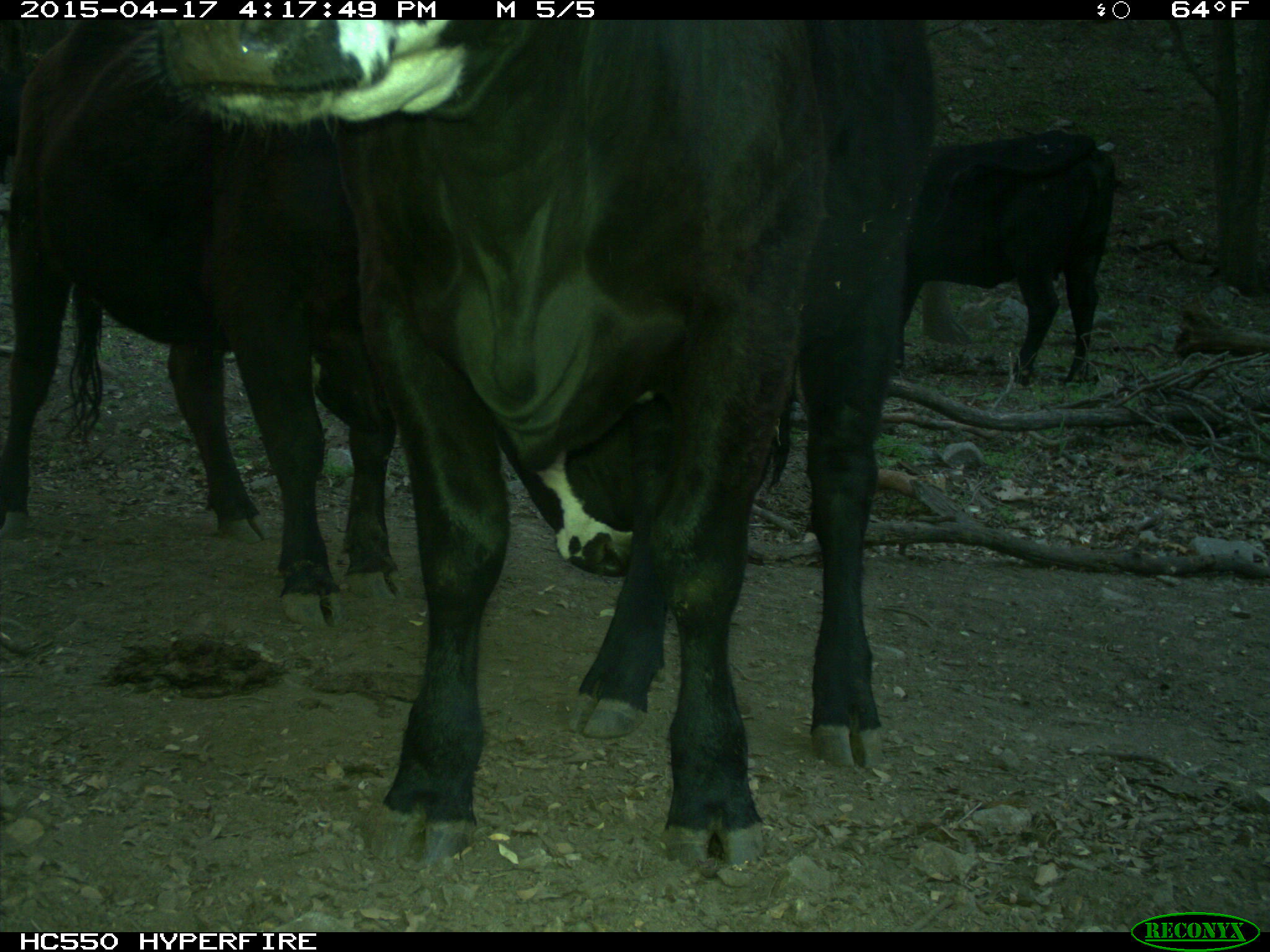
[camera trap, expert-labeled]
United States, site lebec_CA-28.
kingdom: Animalia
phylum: Chordata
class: Mammalia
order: Artiodactyla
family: Bovidae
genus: Bos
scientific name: Bos taurus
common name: domestic cow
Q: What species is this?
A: Bos taurus (domestic cow).